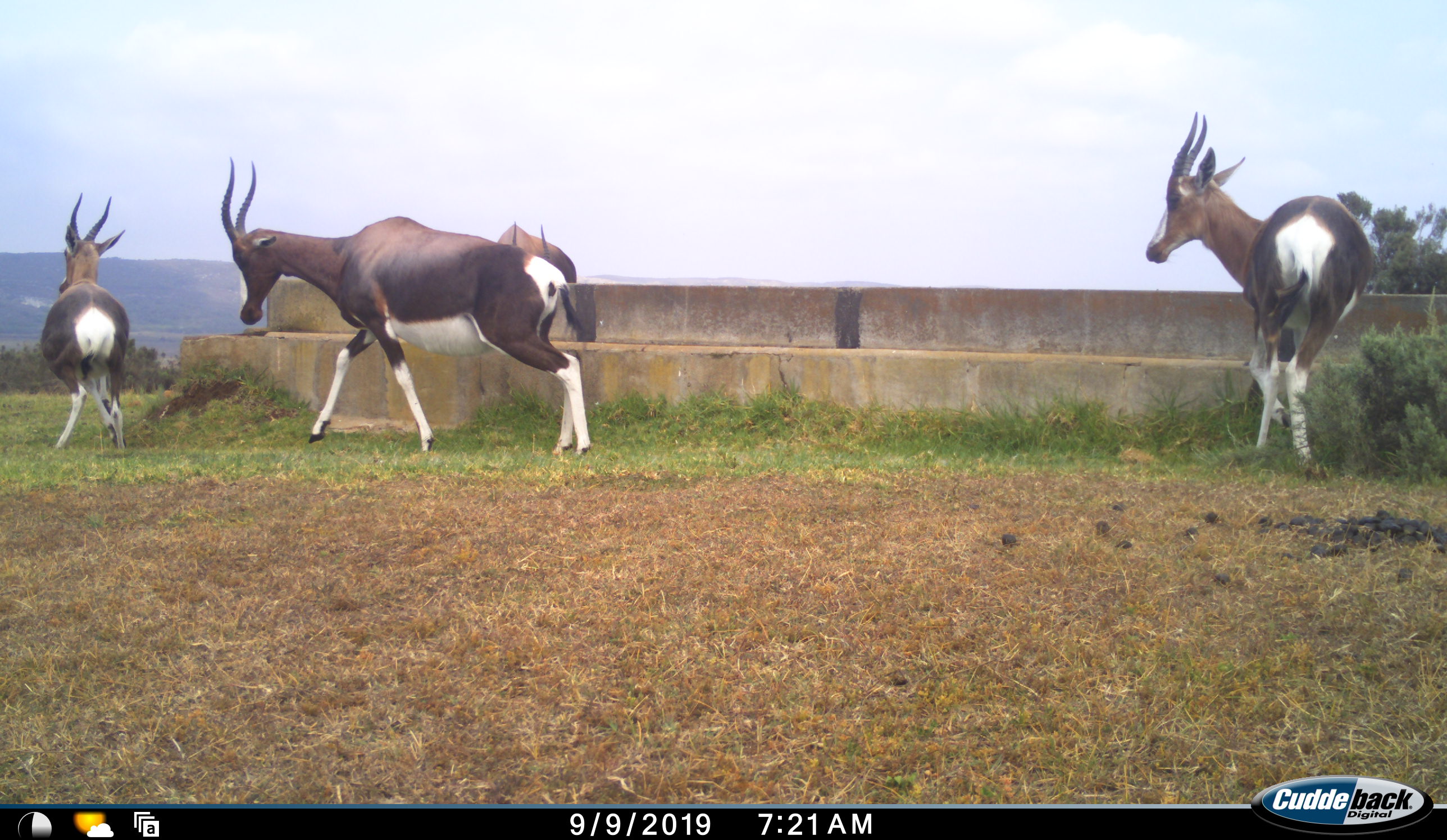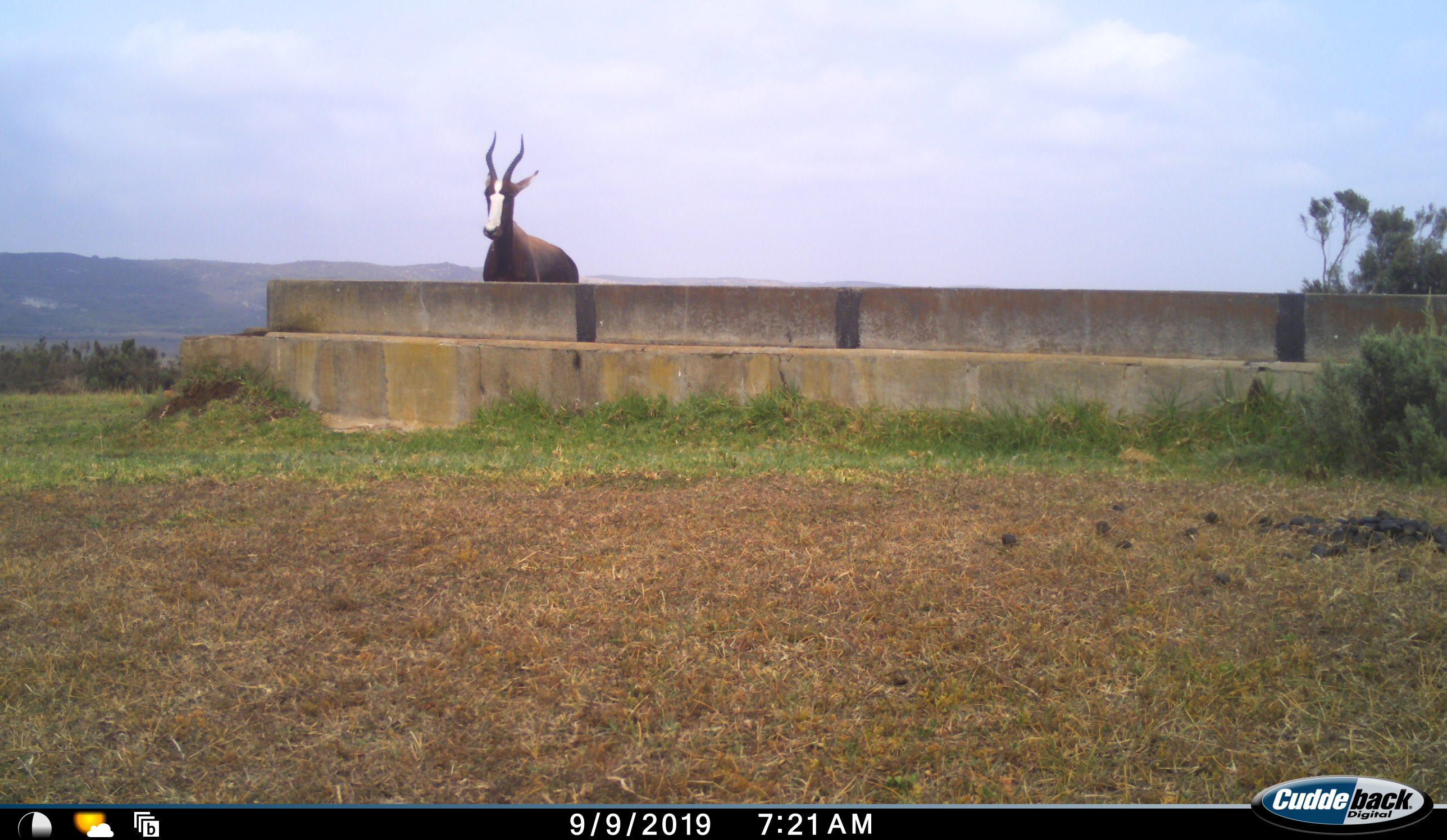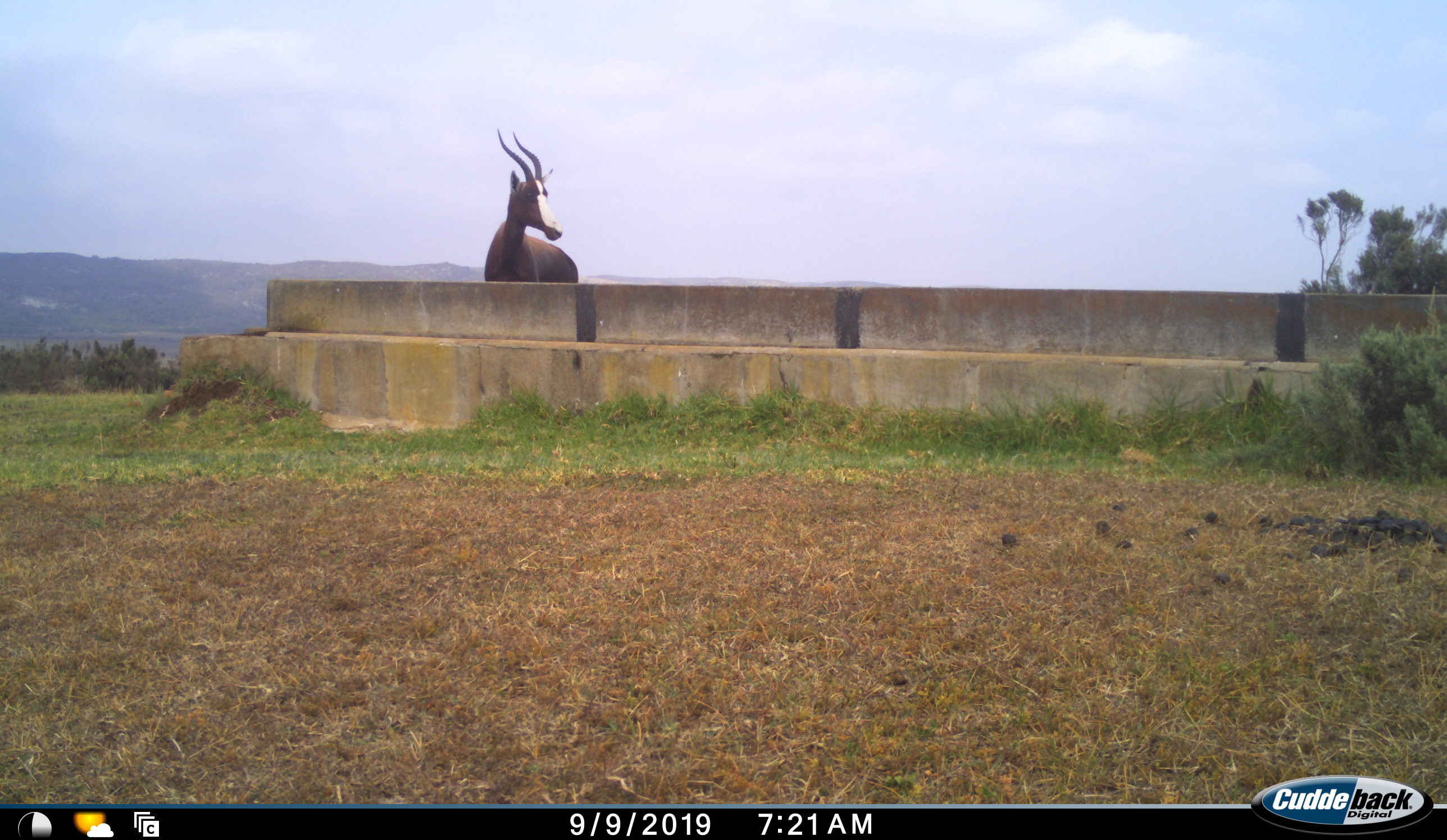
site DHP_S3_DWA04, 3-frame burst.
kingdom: Animalia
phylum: Chordata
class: Mammalia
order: Artiodactyla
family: Bovidae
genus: Damaliscus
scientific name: Damaliscus pygargus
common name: bontebok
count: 4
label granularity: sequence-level